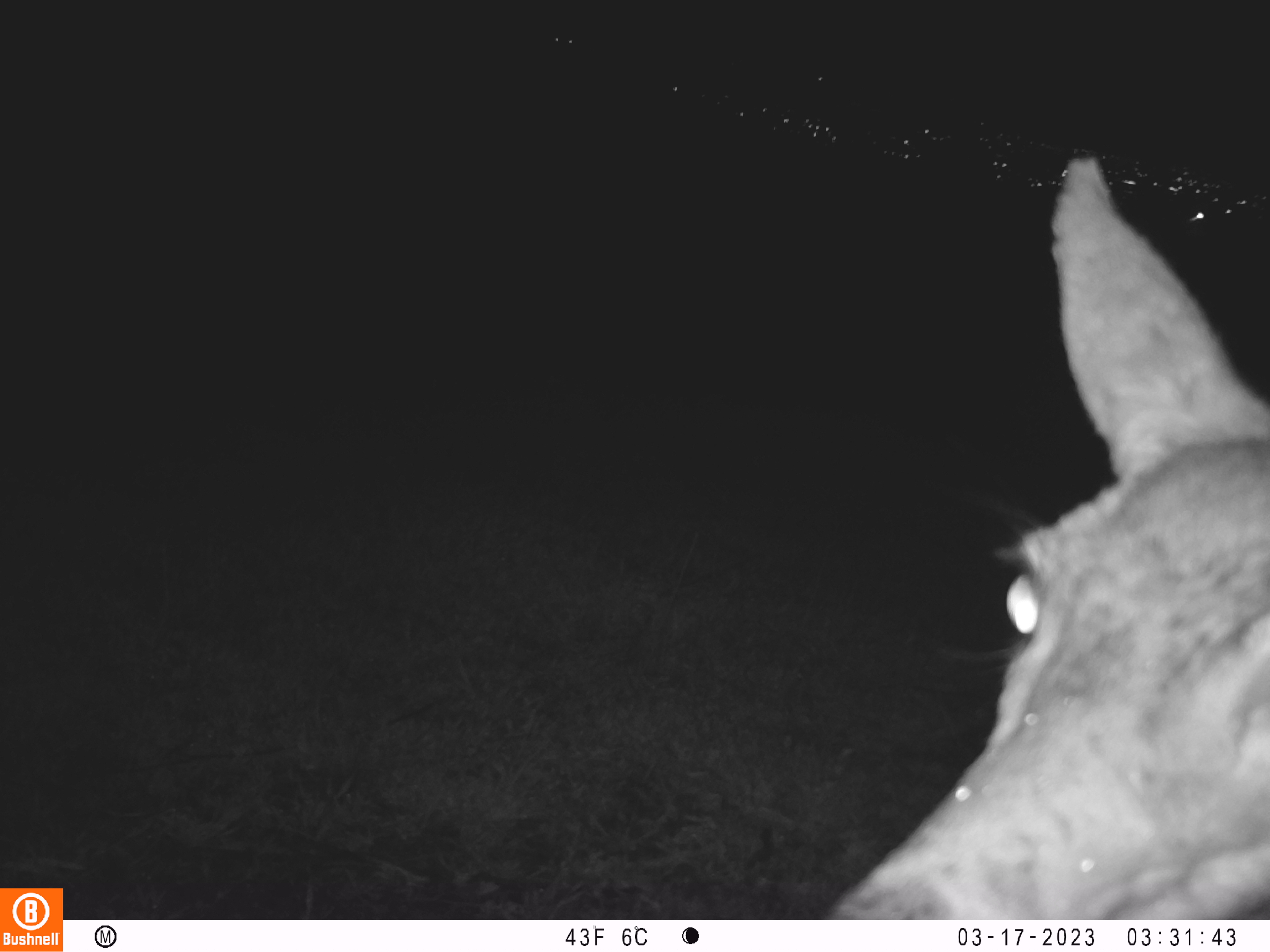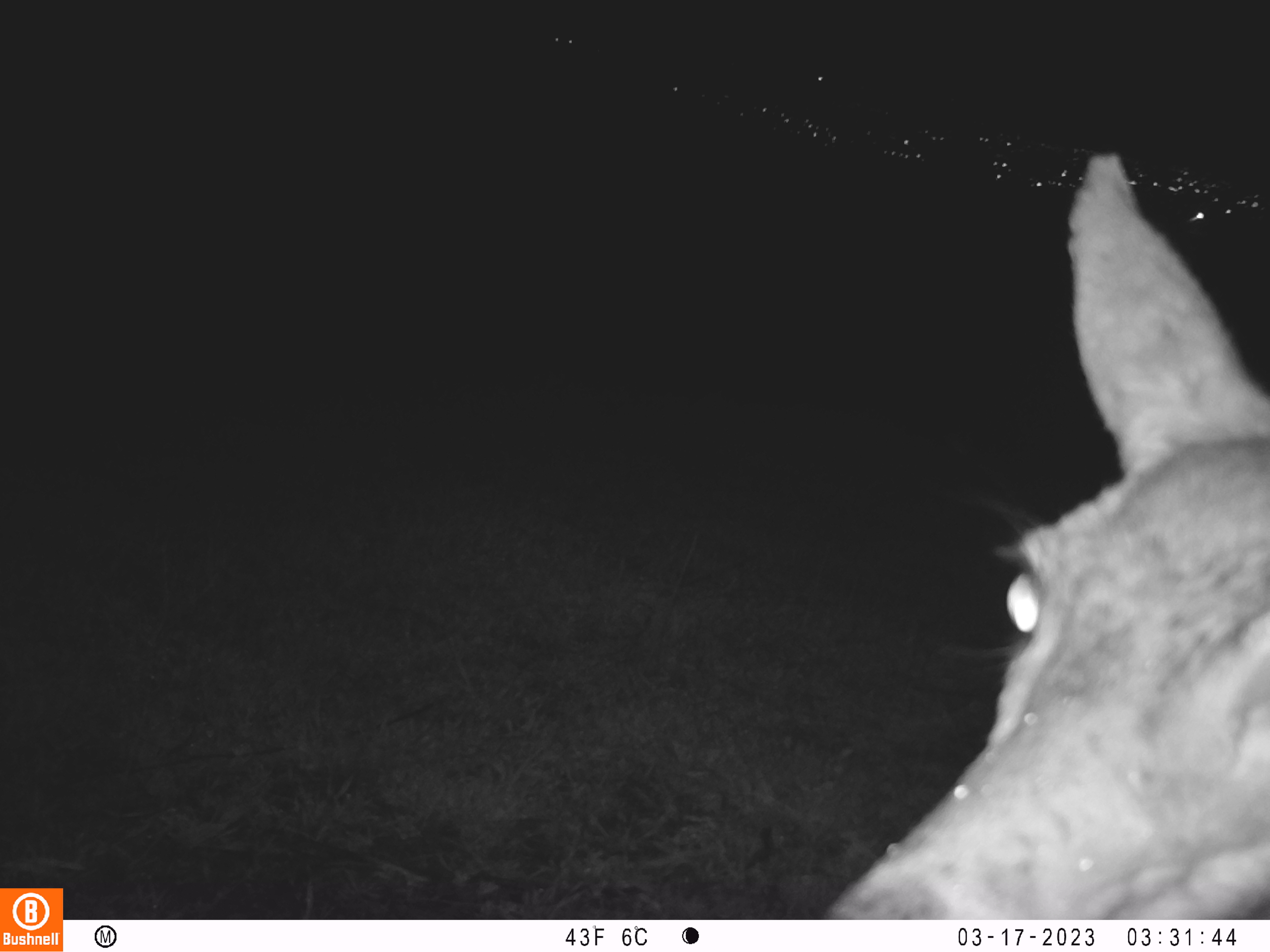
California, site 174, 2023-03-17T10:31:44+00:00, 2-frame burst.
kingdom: Animalia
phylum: Chordata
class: Mammalia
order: Artiodactyla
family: Cervidae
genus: Odocoileus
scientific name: Odocoileus hemionus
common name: mule deer